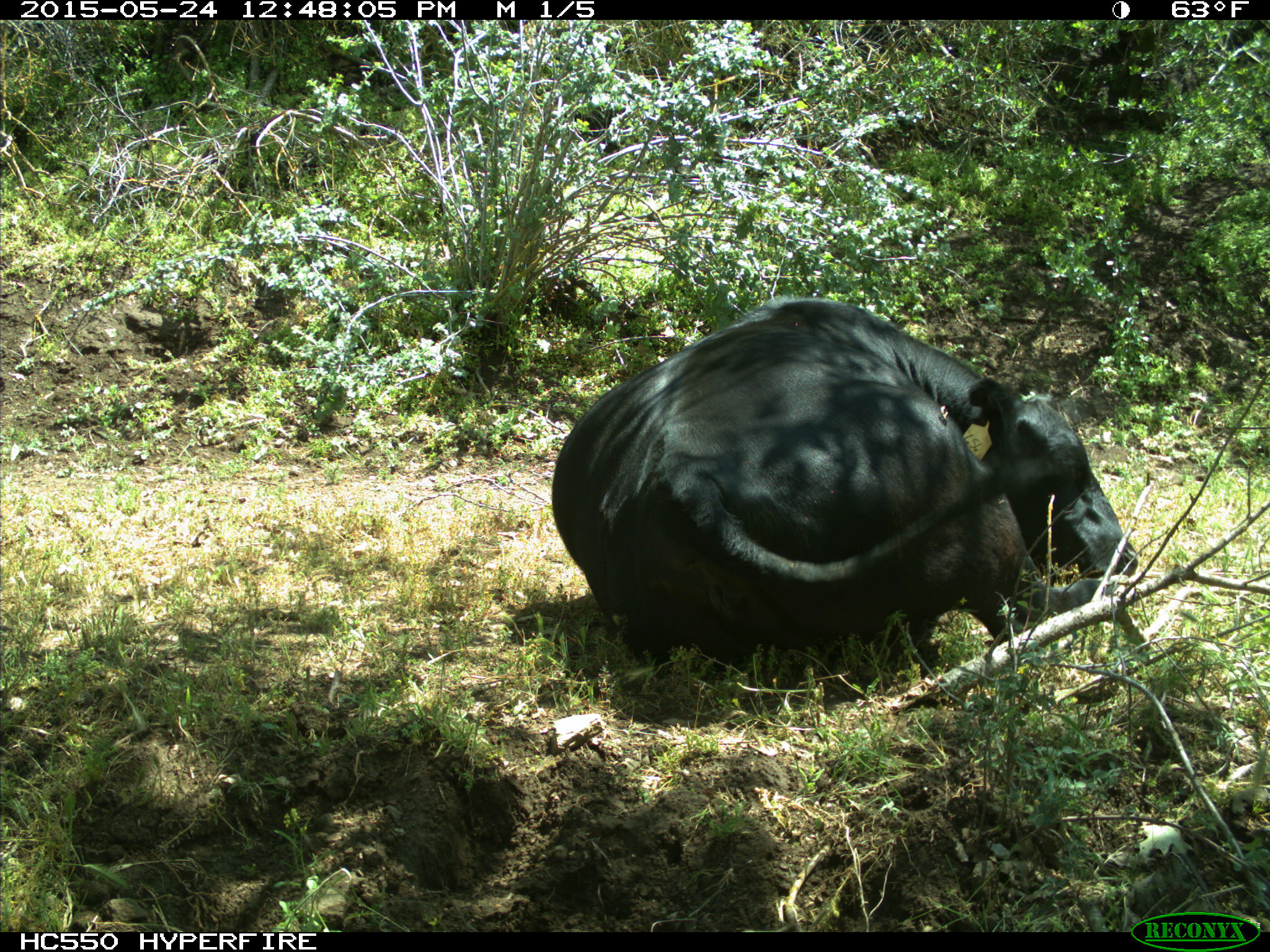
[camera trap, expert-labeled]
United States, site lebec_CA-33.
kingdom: Animalia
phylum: Chordata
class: Mammalia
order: Artiodactyla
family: Bovidae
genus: Bos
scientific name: Bos taurus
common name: domestic cow